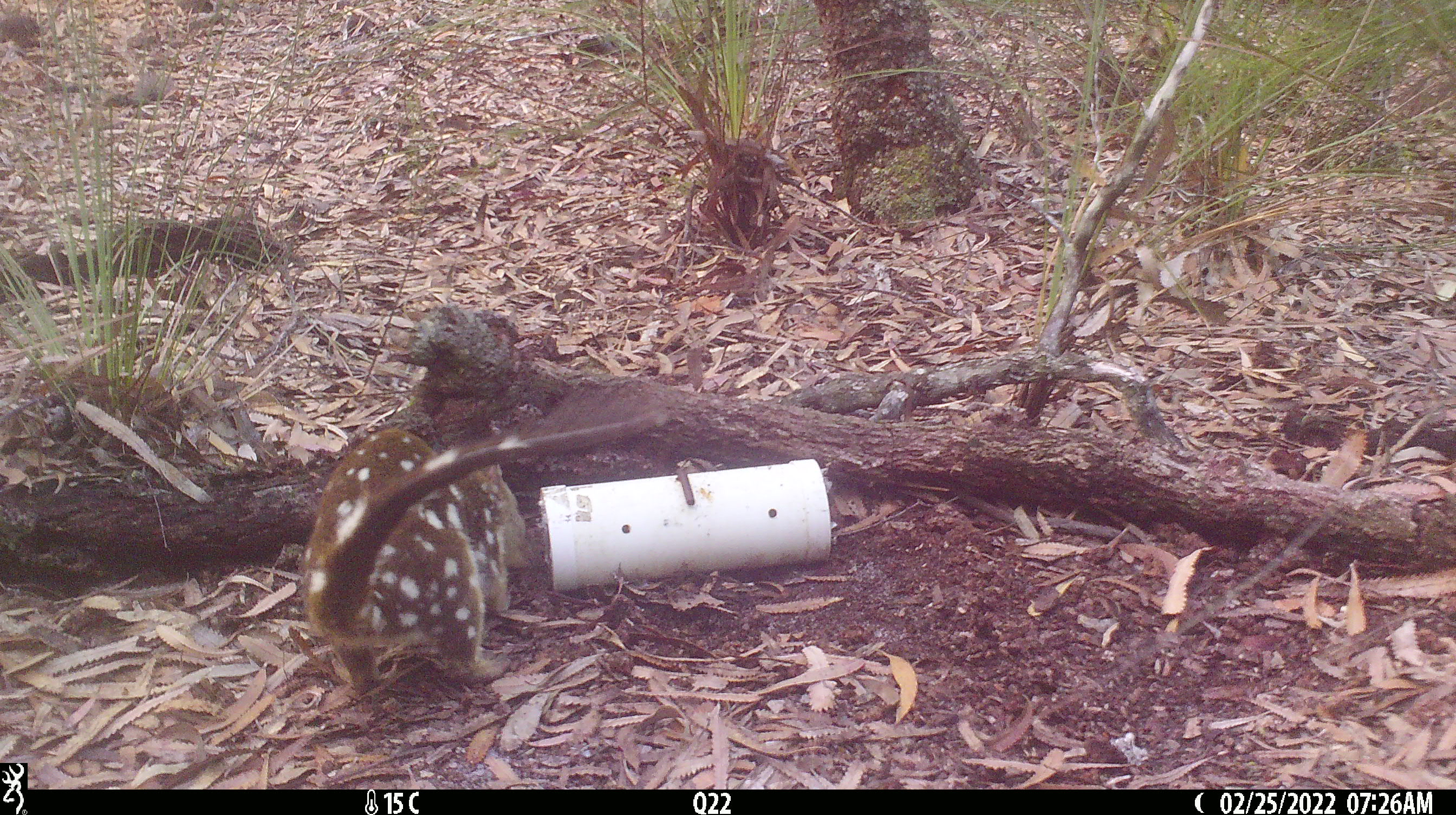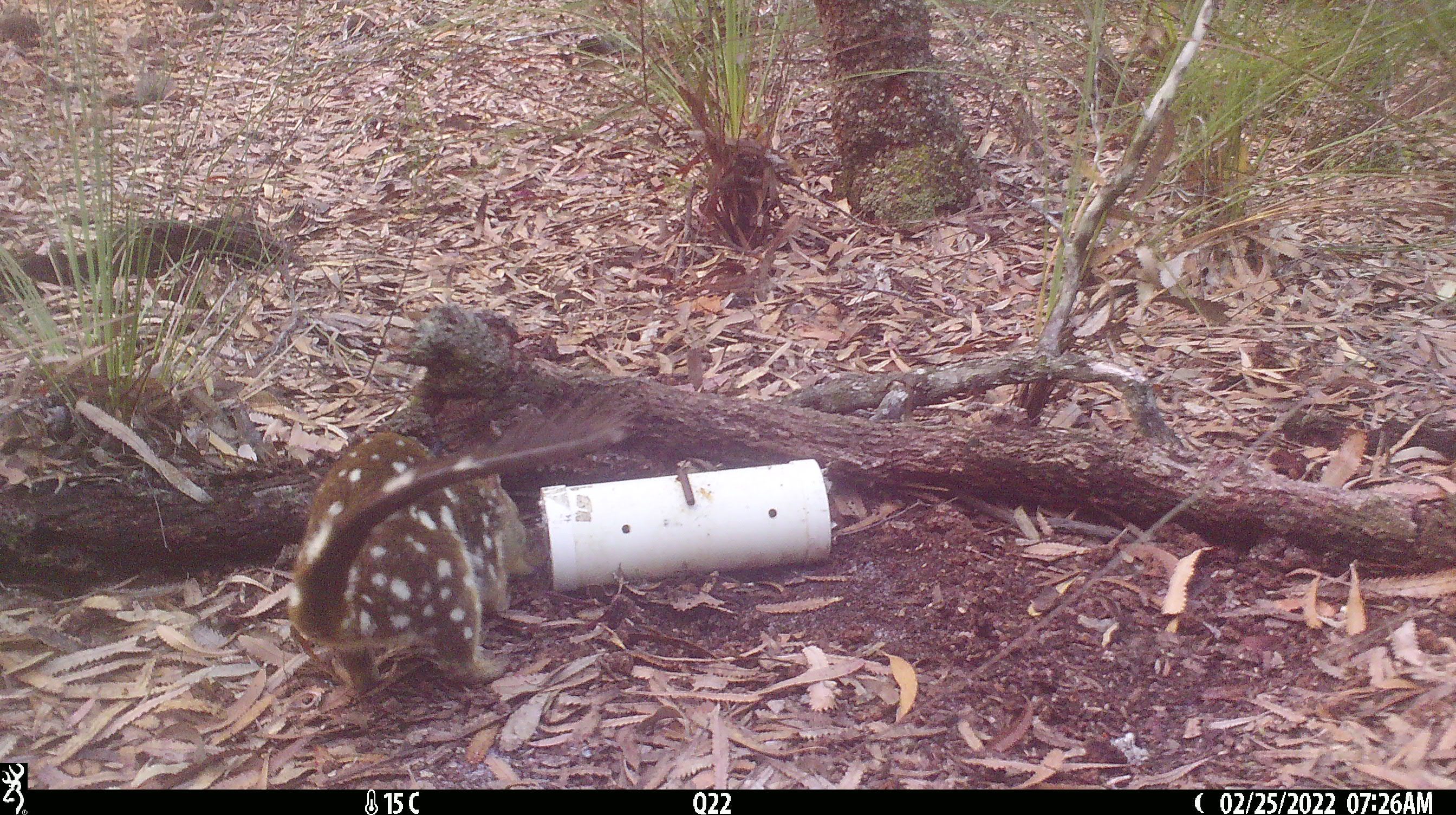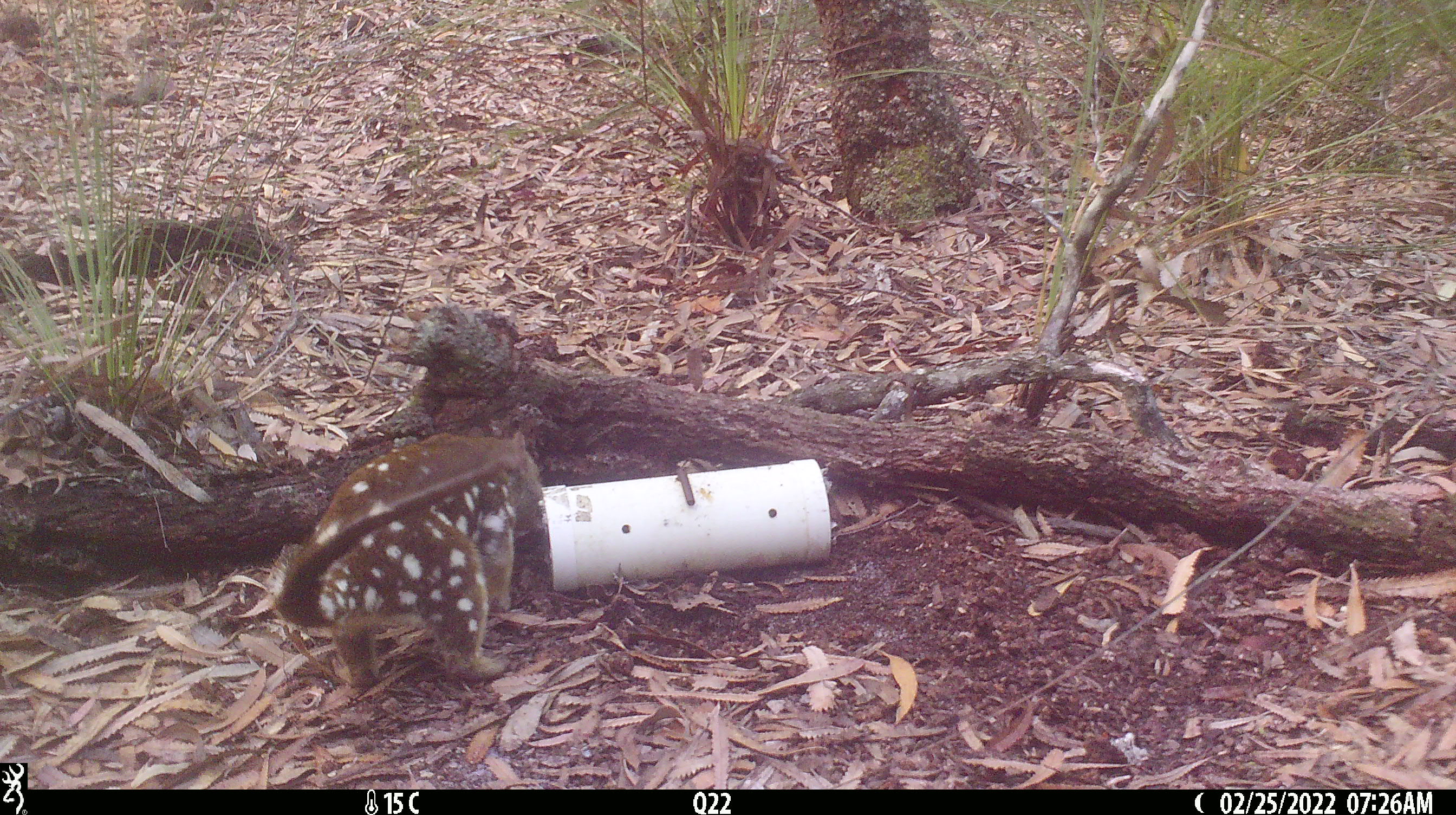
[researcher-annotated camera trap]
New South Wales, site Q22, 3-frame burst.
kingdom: Animalia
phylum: Chordata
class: Mammalia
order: Dasyuromorphia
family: Dasyuridae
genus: Dasyurus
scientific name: Dasyurus maculatus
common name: spotted-tailed quoll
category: quoll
Quoll (spotted-tailed quoll) (Dasyurus maculatus).